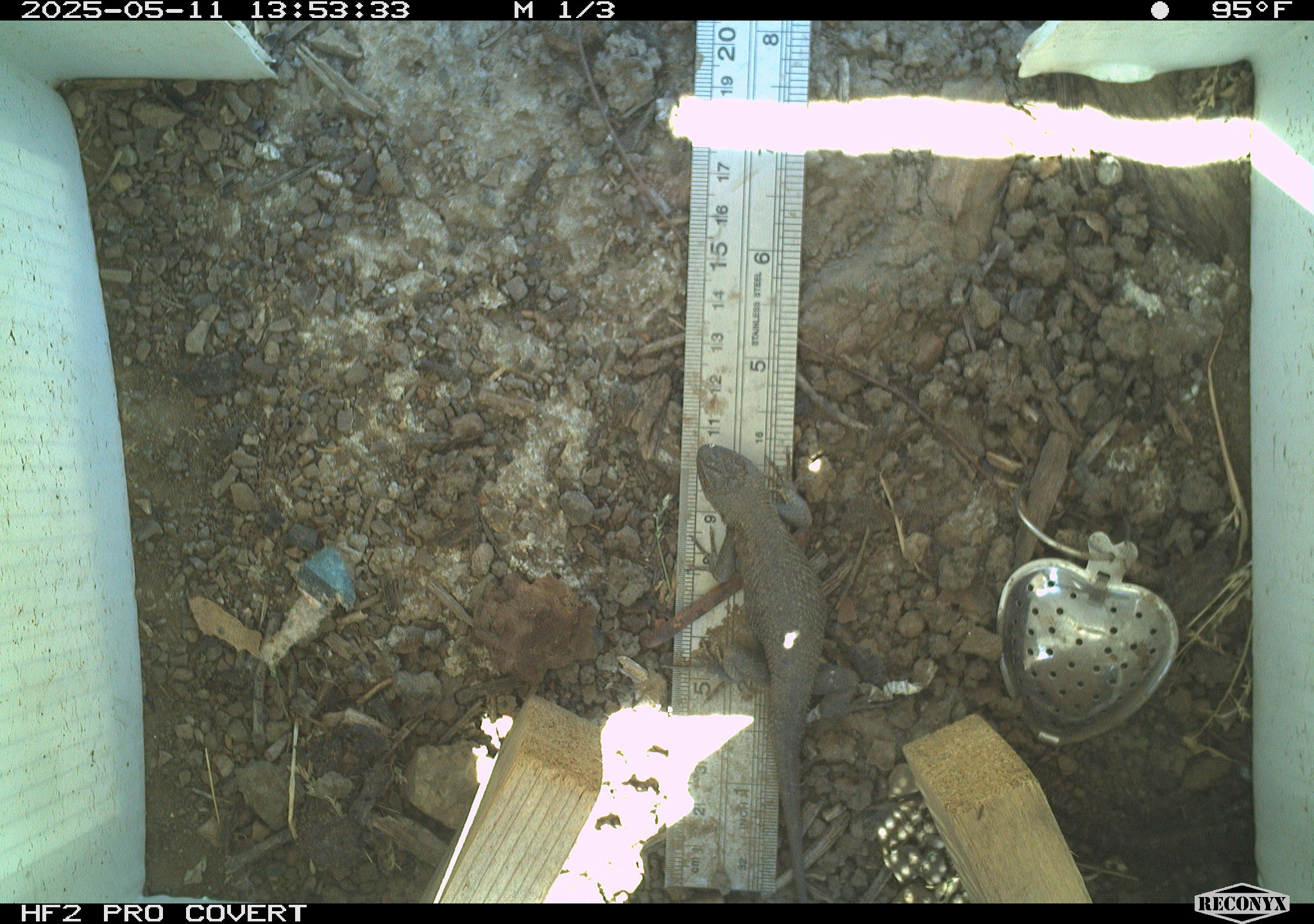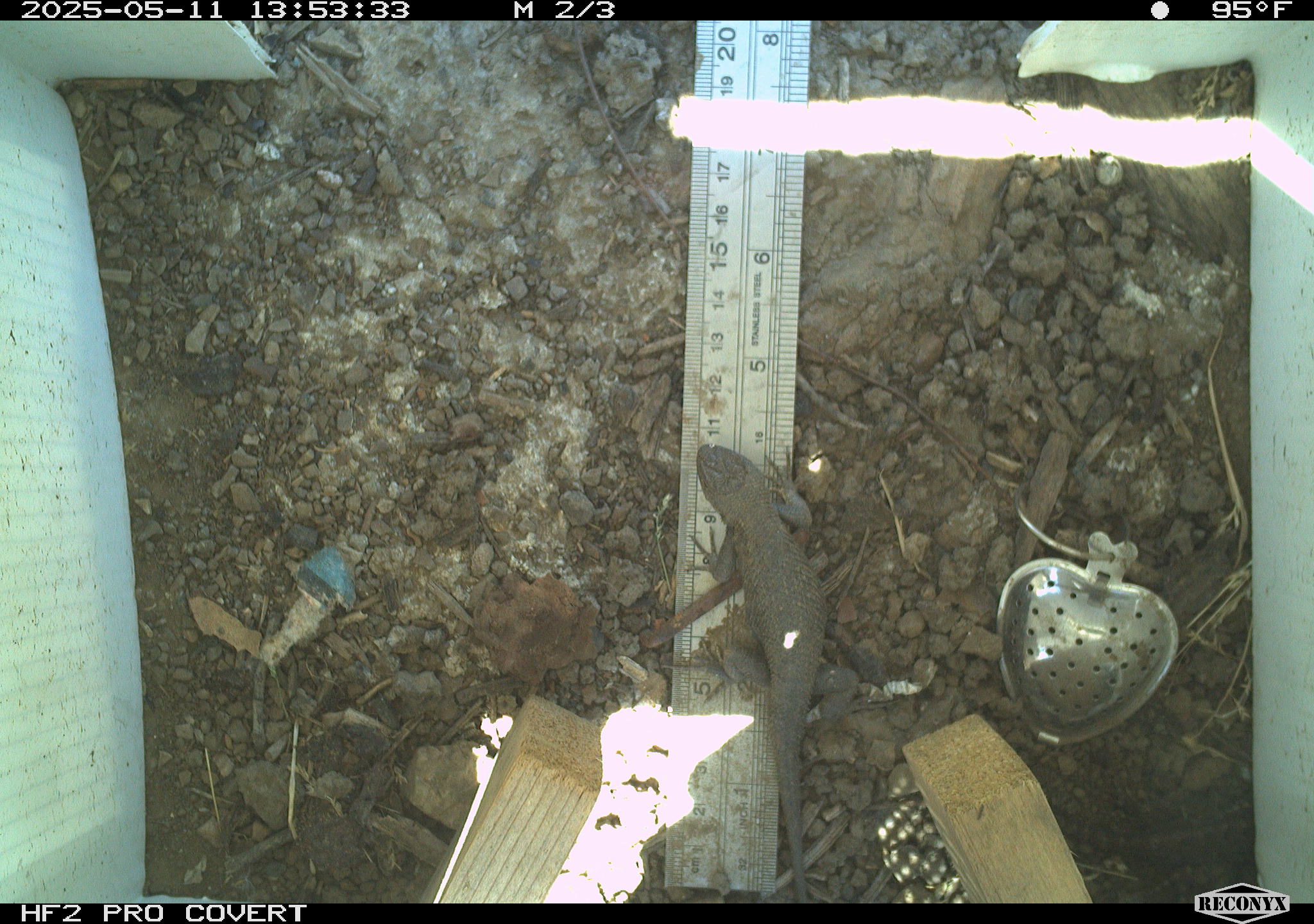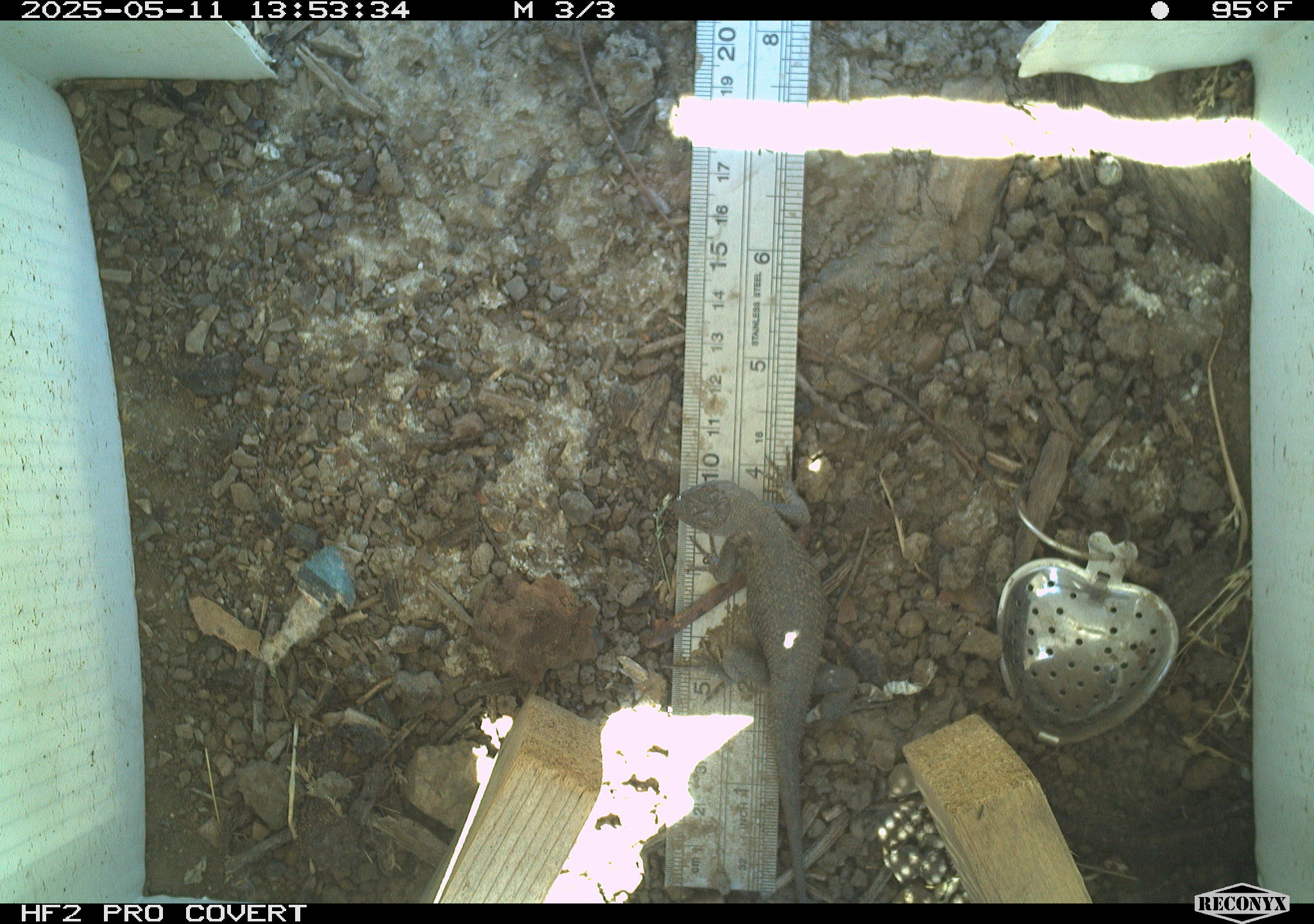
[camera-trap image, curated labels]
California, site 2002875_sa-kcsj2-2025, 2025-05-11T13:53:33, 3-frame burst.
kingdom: Animalia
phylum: Chordata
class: Reptilia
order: Squamata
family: Phrynosomatidae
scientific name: Phrynosomatidae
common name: north american spiny lizards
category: sceloporus/uta species